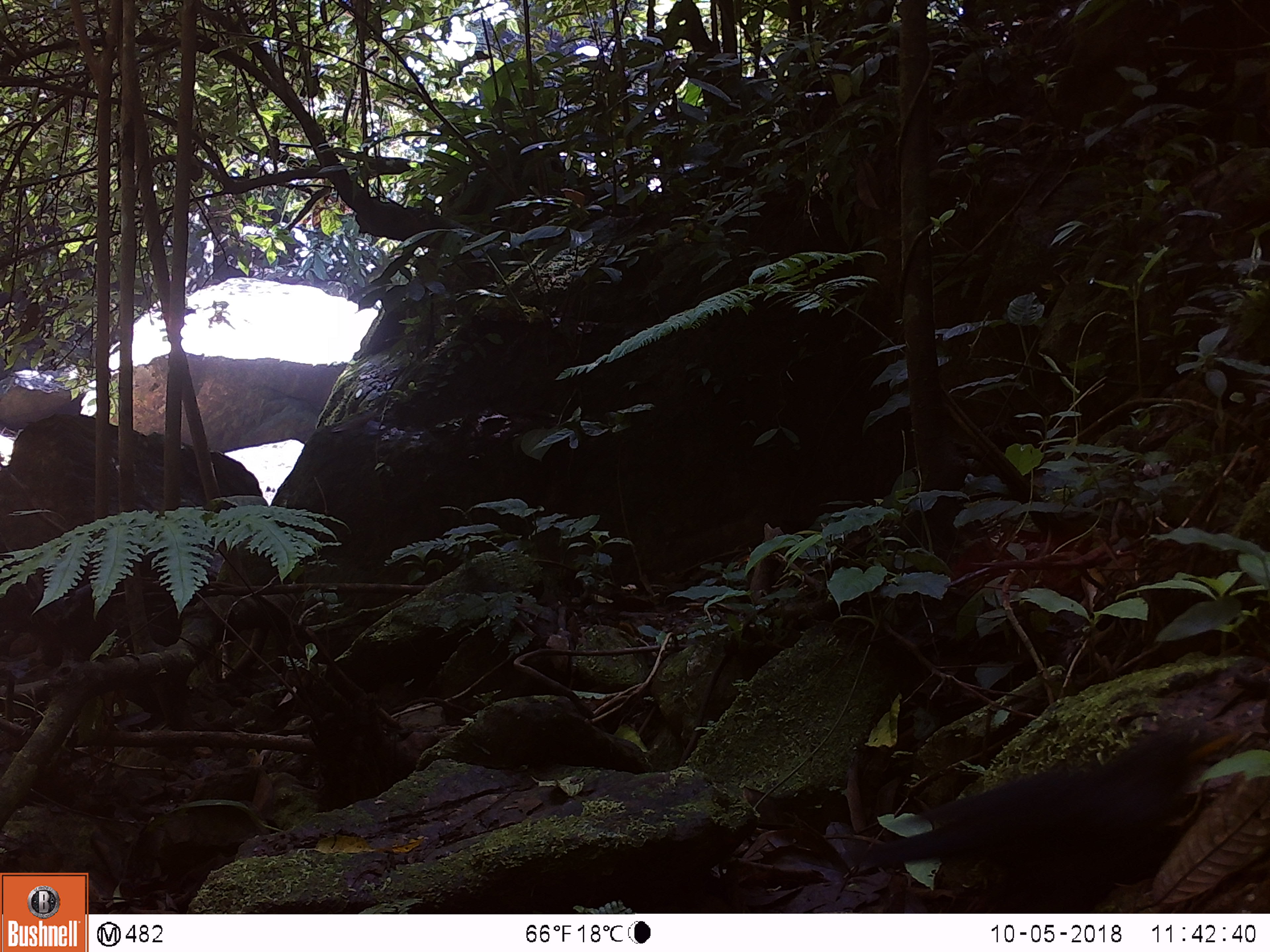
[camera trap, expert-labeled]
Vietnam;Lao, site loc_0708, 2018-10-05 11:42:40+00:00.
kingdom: Animalia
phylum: Chordata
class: Aves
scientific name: Aves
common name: bird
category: unidentified bird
Unidentified bird (bird) (Aves). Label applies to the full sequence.